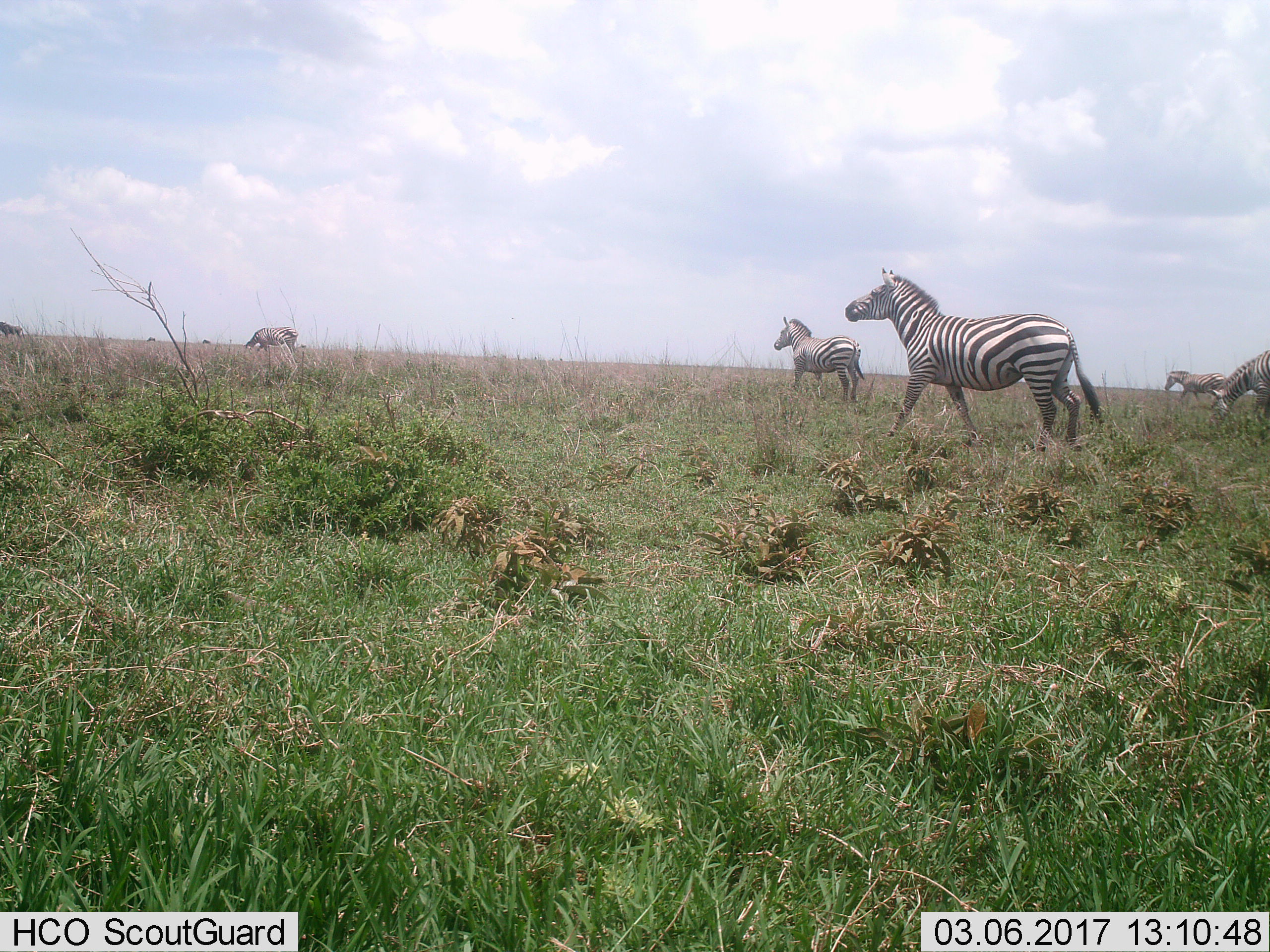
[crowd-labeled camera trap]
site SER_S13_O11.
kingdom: Animalia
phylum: Chordata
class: Mammalia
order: Perissodactyla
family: Equidae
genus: Equus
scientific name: Equus quagga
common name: plains zebra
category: zebraplains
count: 5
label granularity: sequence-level